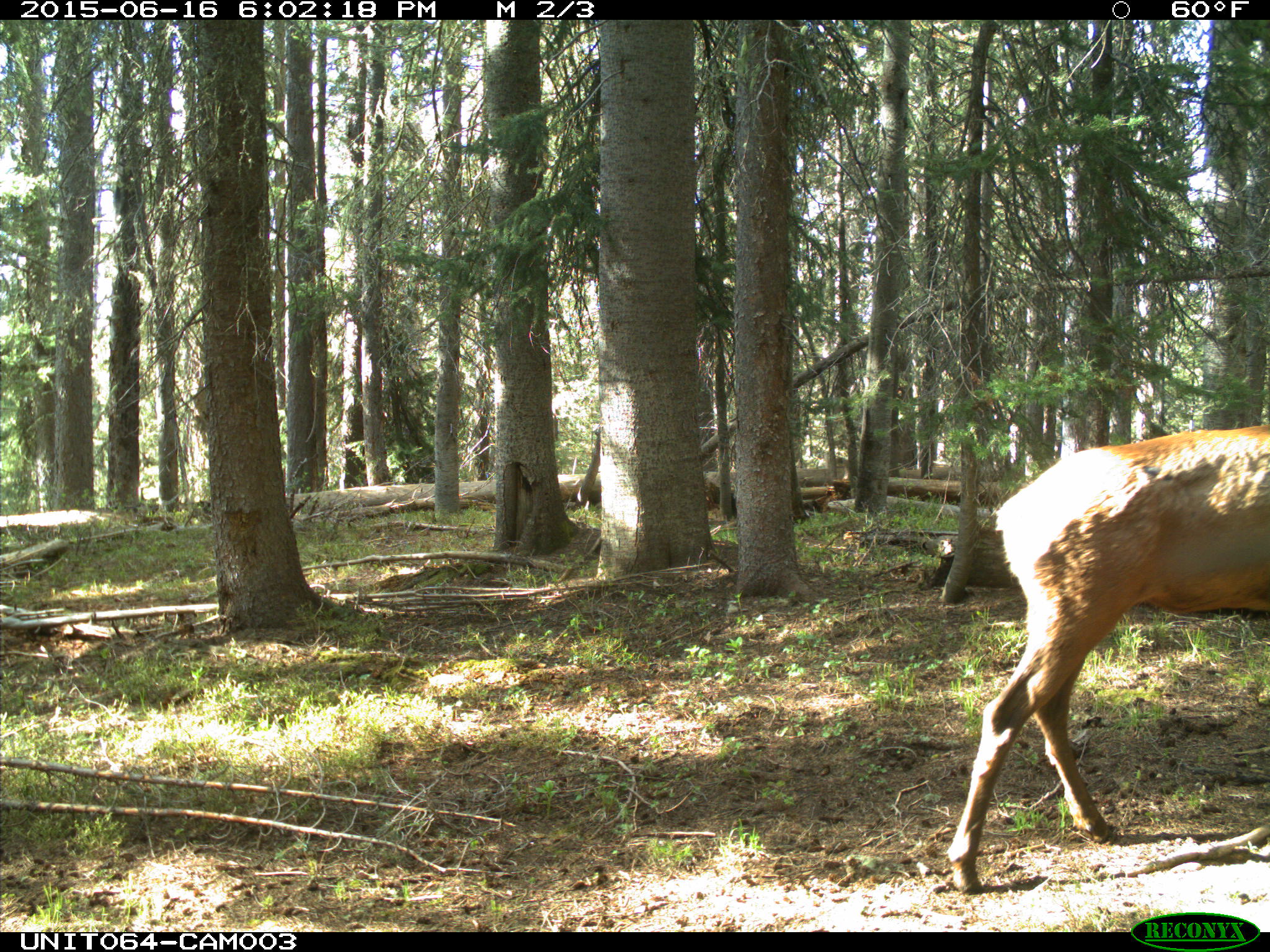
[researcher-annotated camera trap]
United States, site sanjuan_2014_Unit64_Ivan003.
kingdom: Animalia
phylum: Chordata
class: Mammalia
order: Artiodactyla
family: Cervidae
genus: Cervus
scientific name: Cervus elaphus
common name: red deer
Cervus elaphus (red deer).